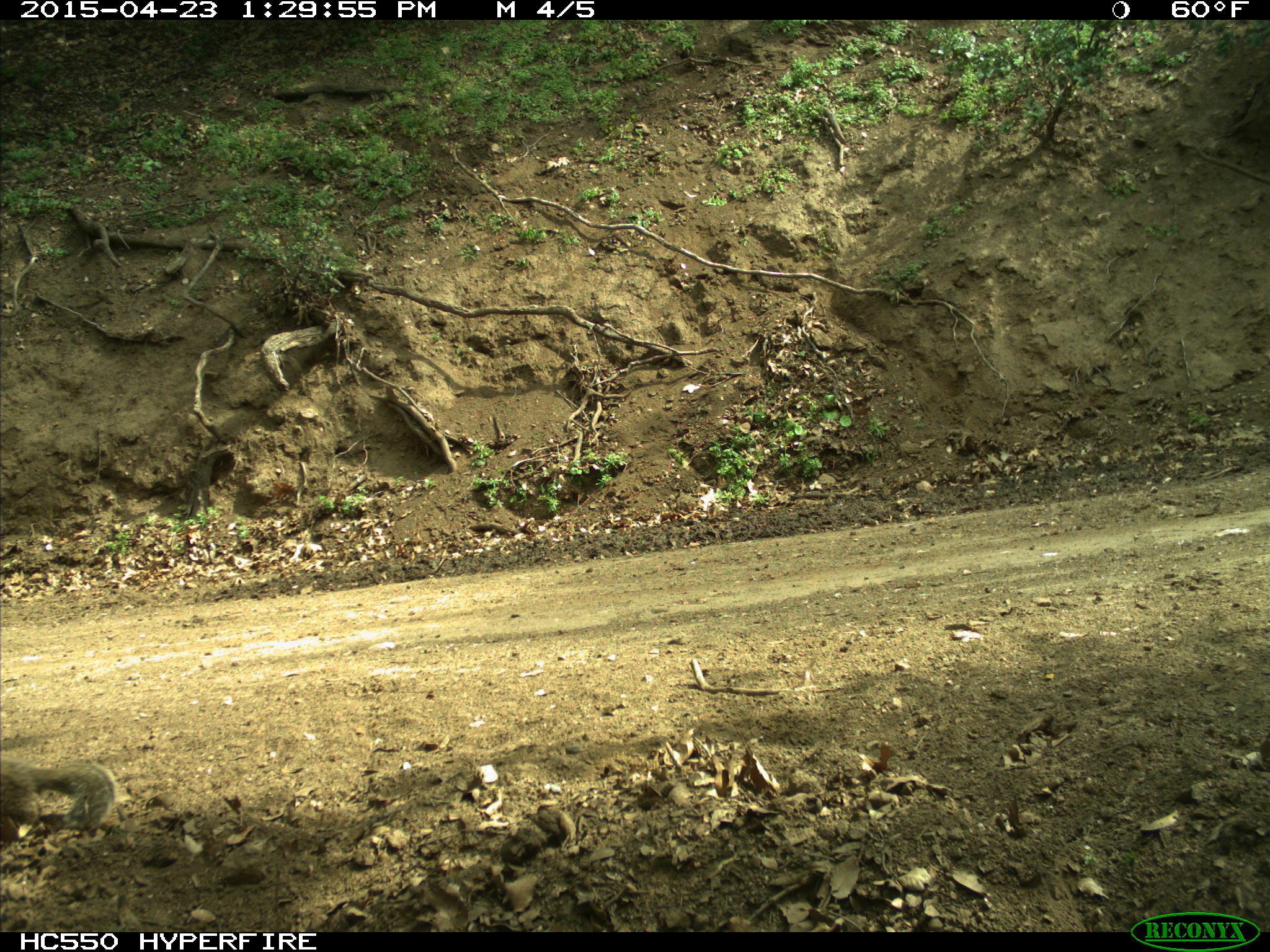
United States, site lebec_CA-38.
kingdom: Animalia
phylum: Chordata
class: Mammalia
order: Rodentia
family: Sciuridae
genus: Otospermophilus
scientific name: Otospermophilus beecheyi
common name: california ground squirrel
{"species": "Otospermophilus beecheyi (california ground squirrel)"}